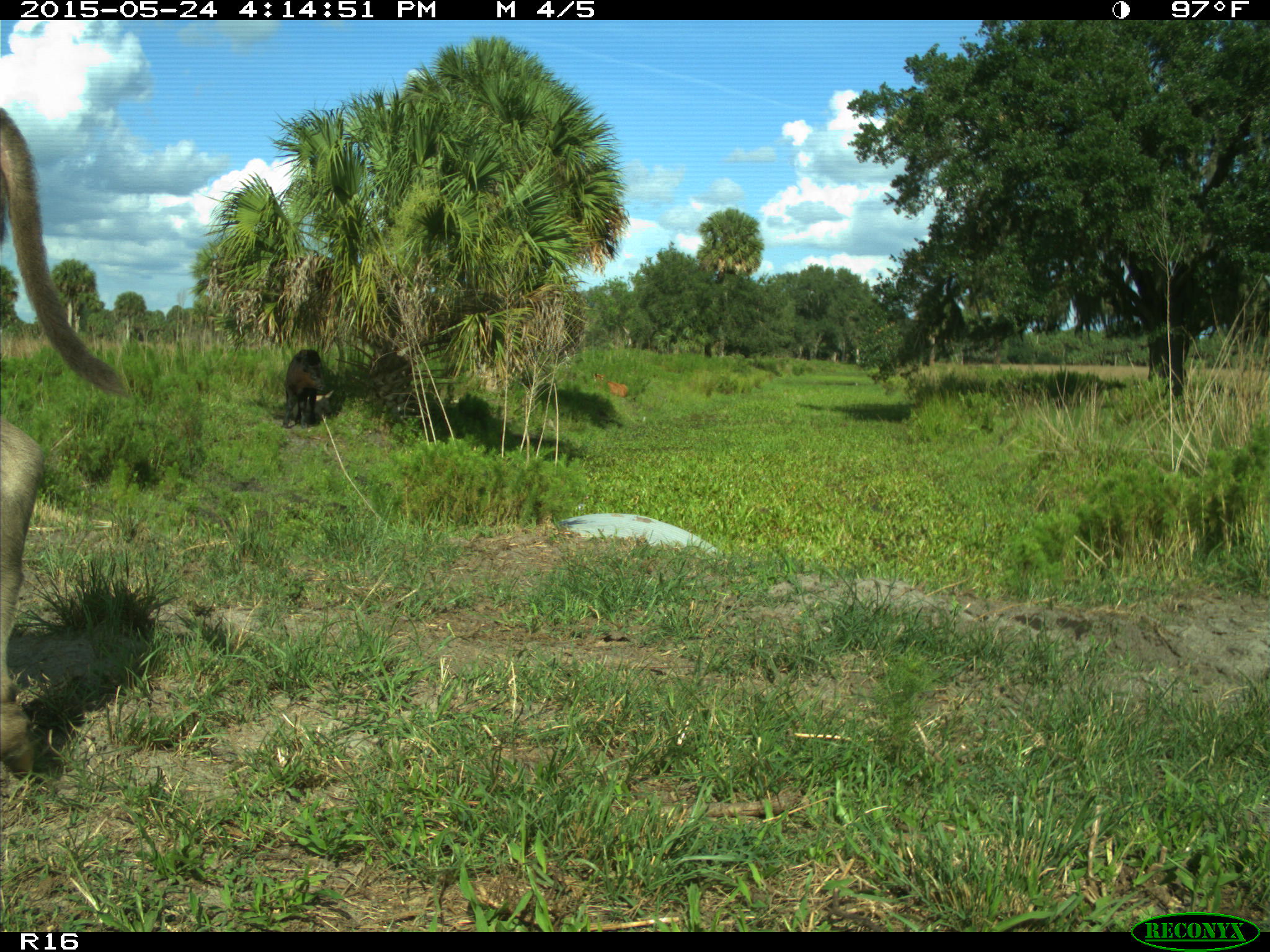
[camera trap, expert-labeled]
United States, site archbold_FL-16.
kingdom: Animalia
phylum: Chordata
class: Mammalia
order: Artiodactyla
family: Bovidae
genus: Bos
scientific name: Bos taurus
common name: domestic cow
Bos taurus (domestic cow).